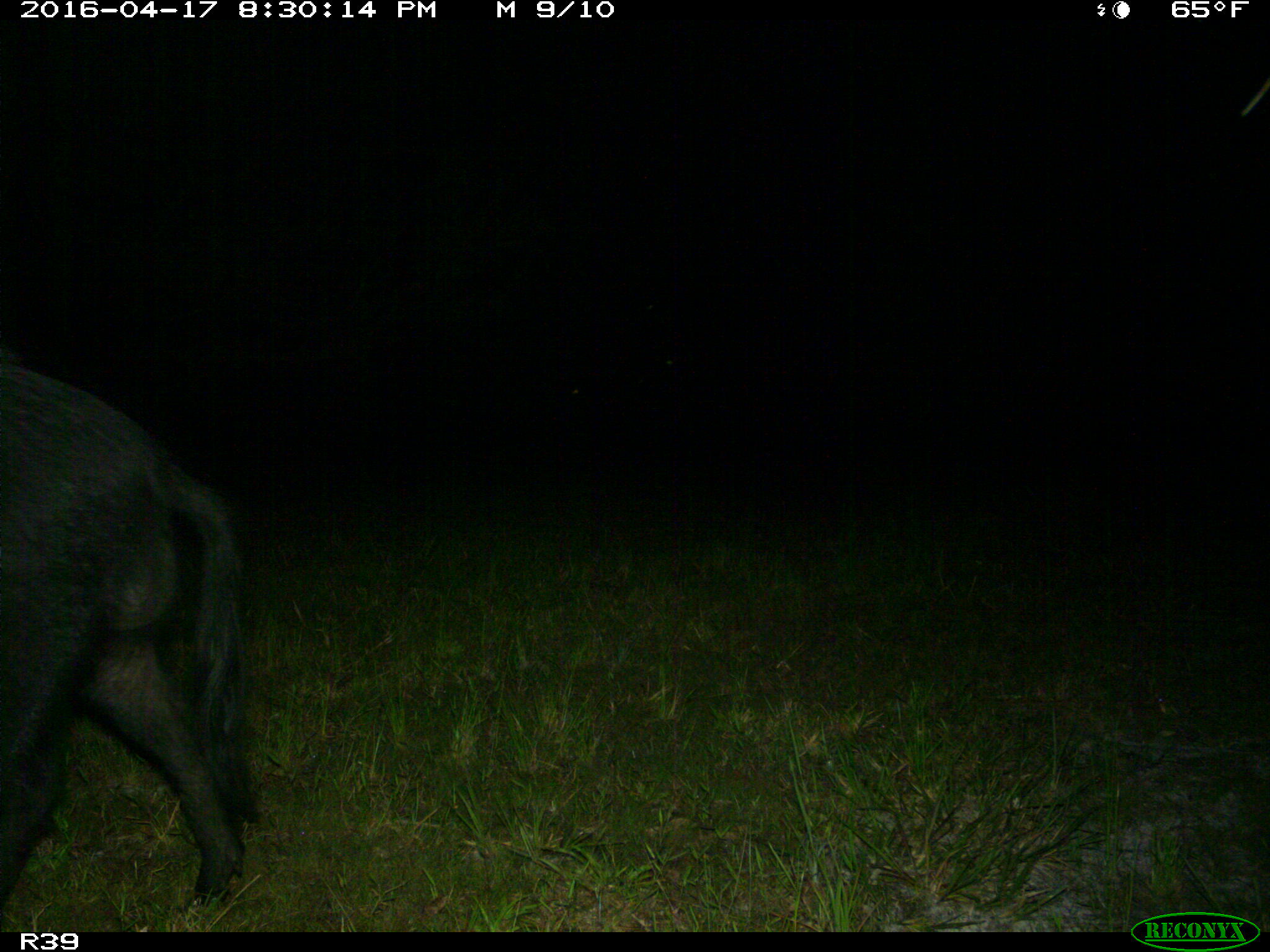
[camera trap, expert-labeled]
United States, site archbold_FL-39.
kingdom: Animalia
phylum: Chordata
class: Mammalia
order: Artiodactyla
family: Suidae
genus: Sus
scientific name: Sus scrofa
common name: wild boar